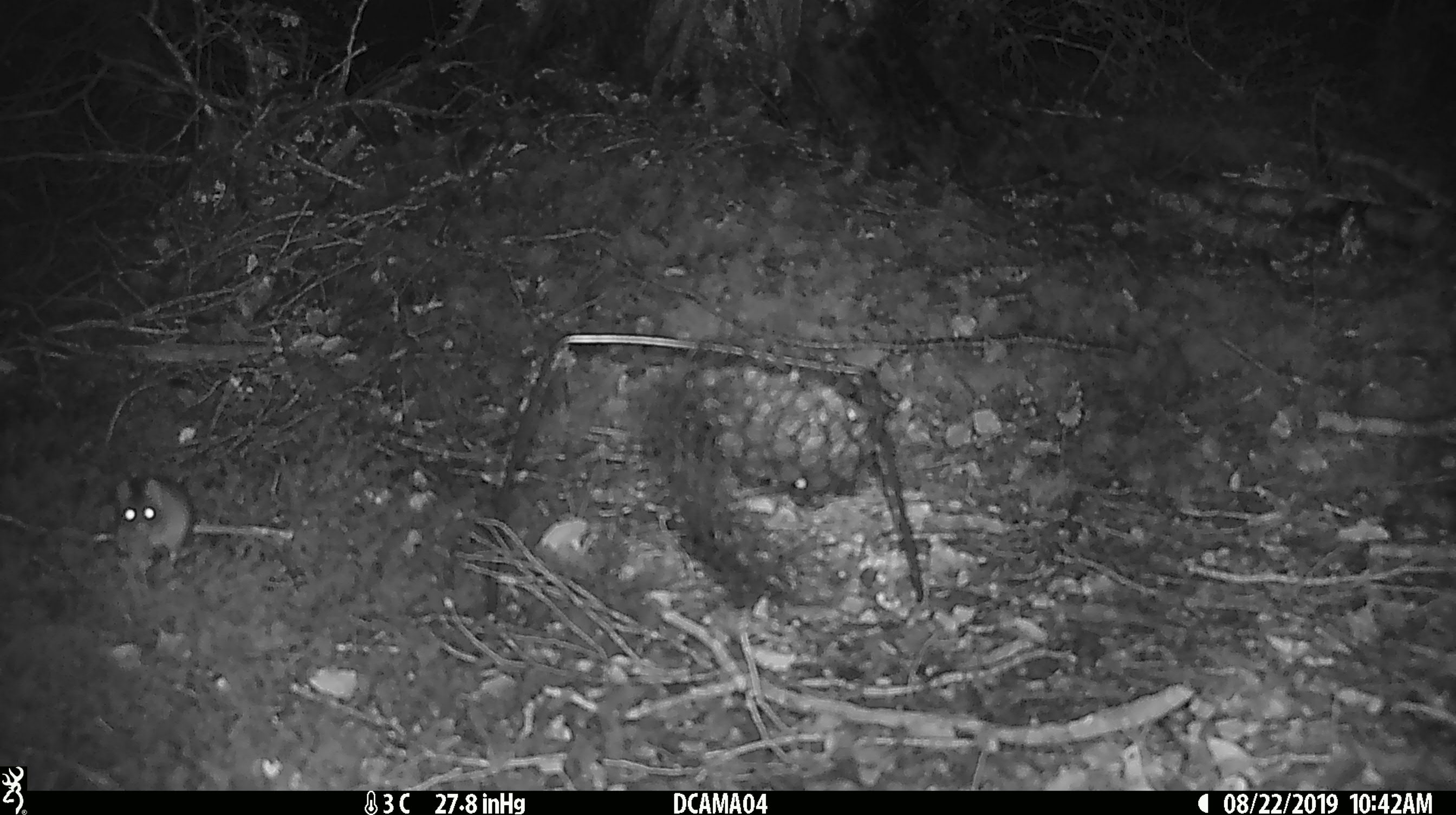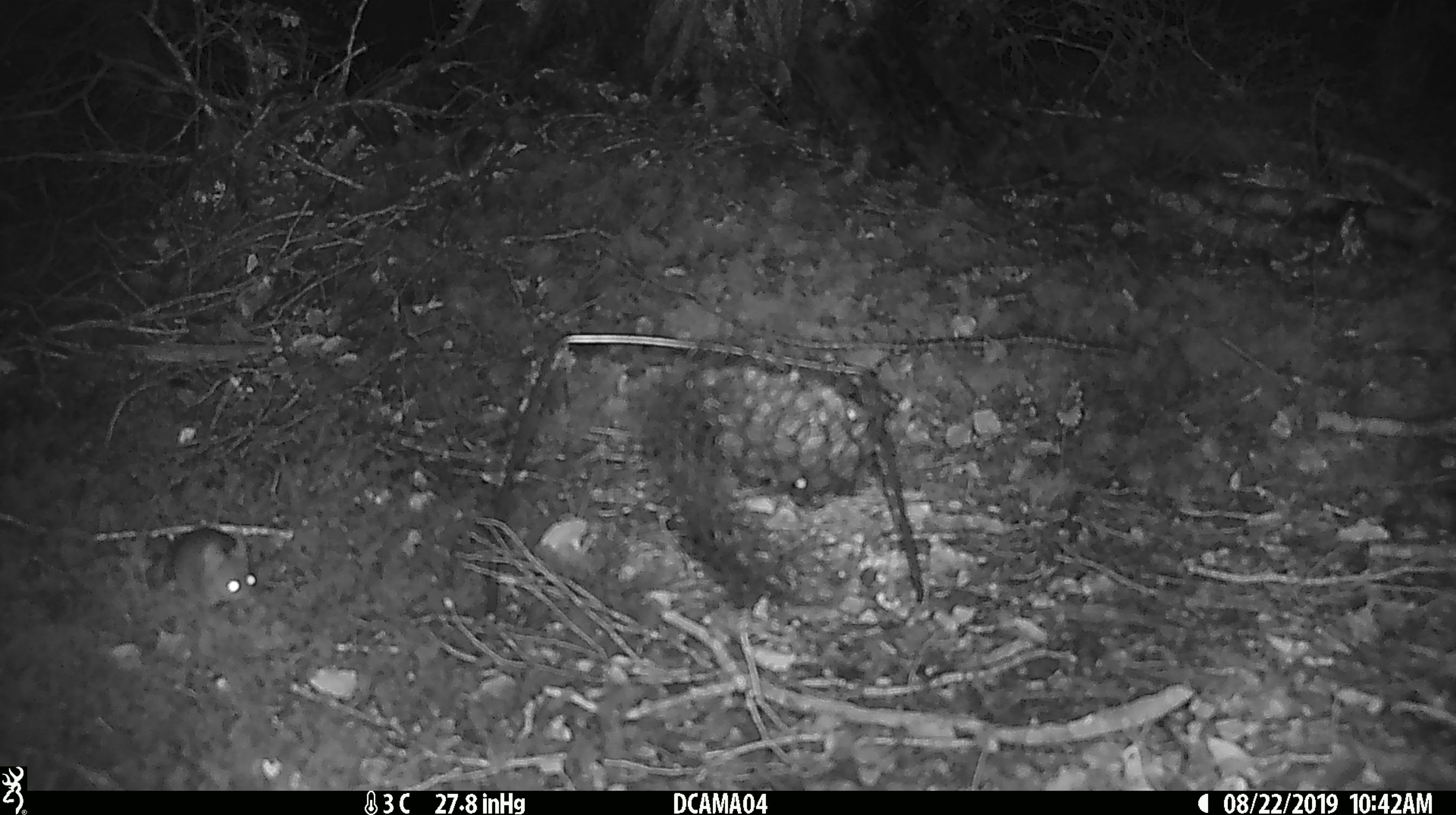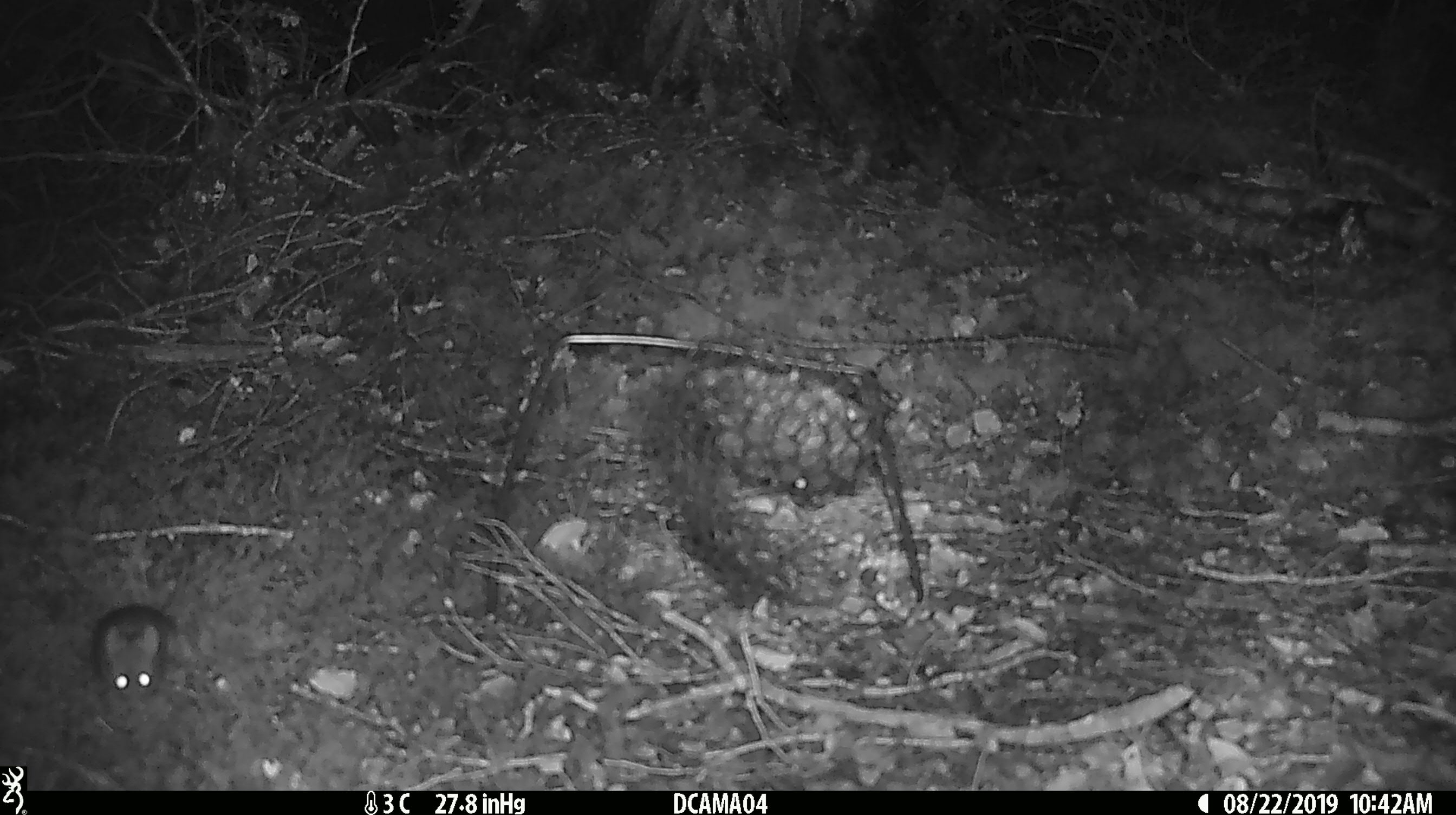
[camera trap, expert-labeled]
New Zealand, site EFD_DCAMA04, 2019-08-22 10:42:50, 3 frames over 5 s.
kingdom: Animalia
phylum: Chordata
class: Mammalia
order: Rodentia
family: Muridae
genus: Mus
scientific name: Mus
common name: mouse